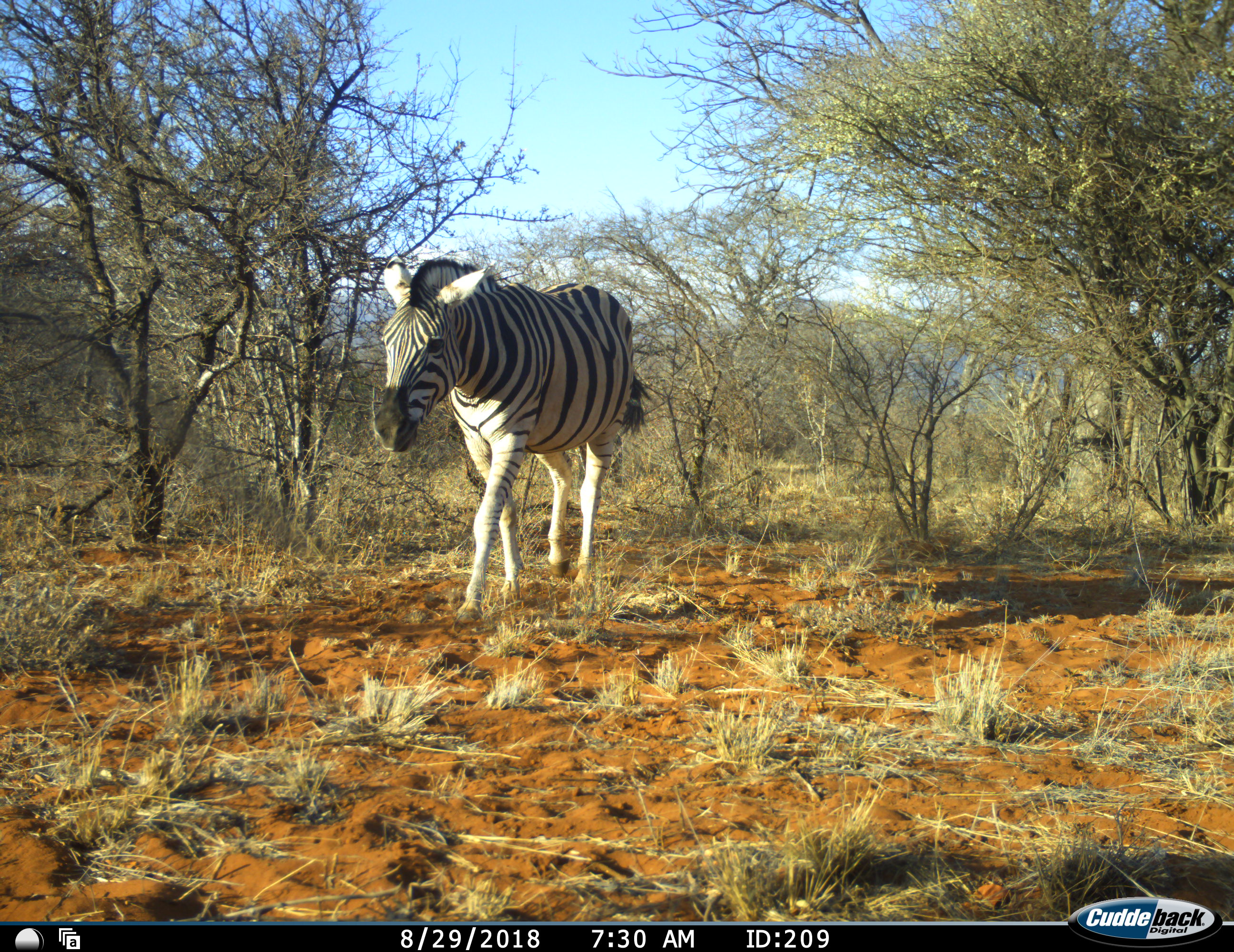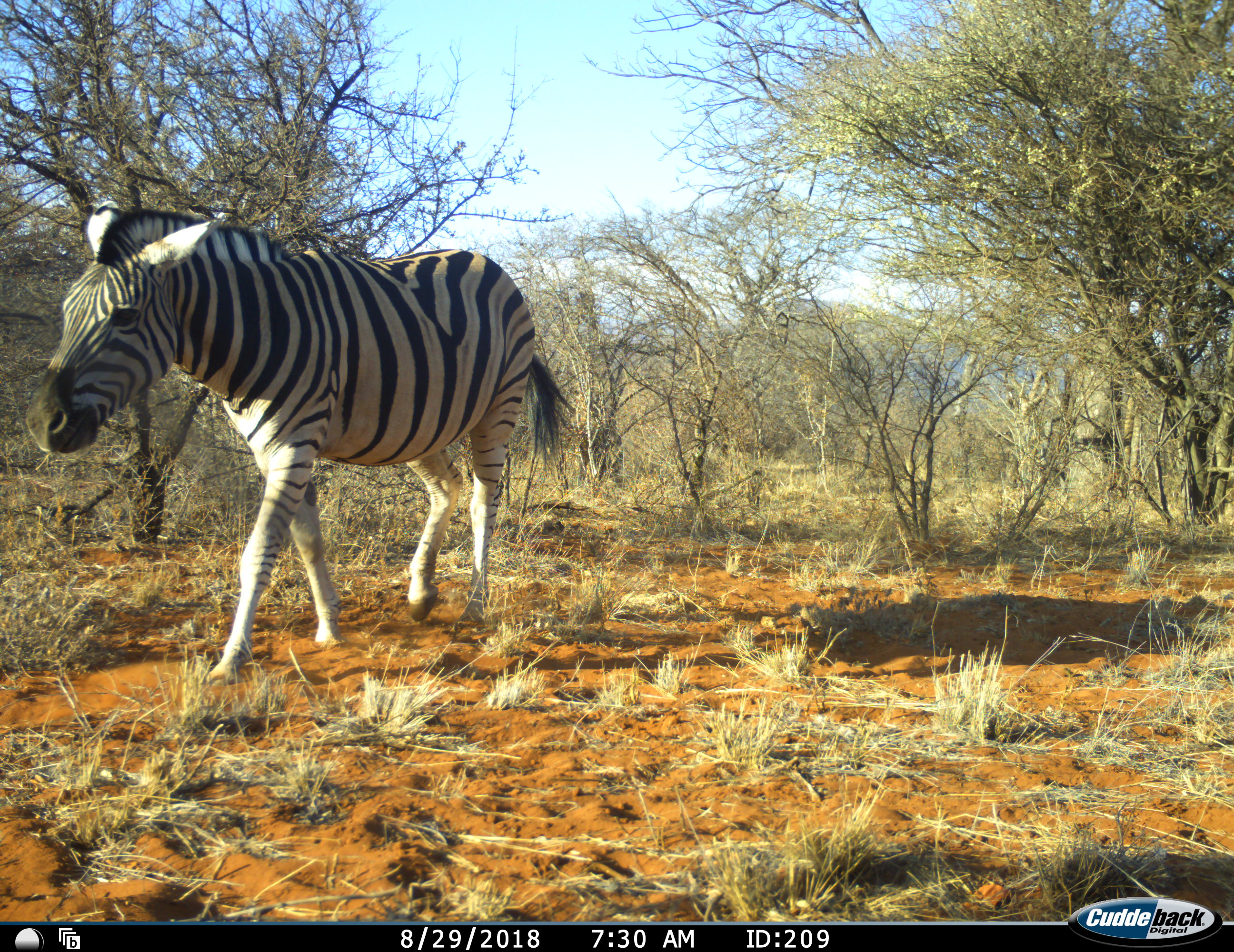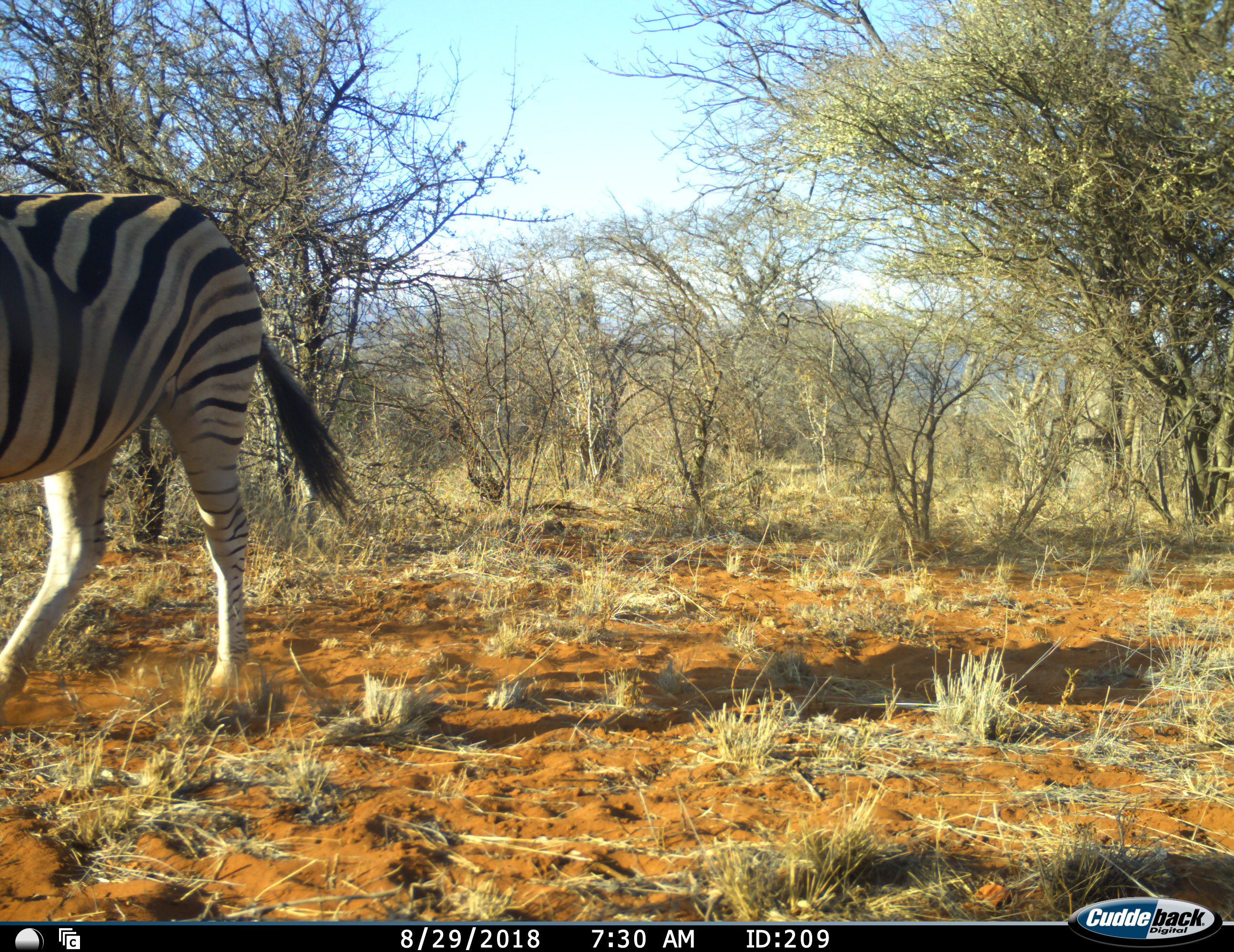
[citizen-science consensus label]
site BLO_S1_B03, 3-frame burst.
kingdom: Animalia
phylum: Chordata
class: Mammalia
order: Perissodactyla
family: Equidae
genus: Equus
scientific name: Equus quagga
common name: plains zebra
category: zebraplains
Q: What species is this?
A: Zebraplains (plains zebra) (Equus quagga).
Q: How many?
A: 1.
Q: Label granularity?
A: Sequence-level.